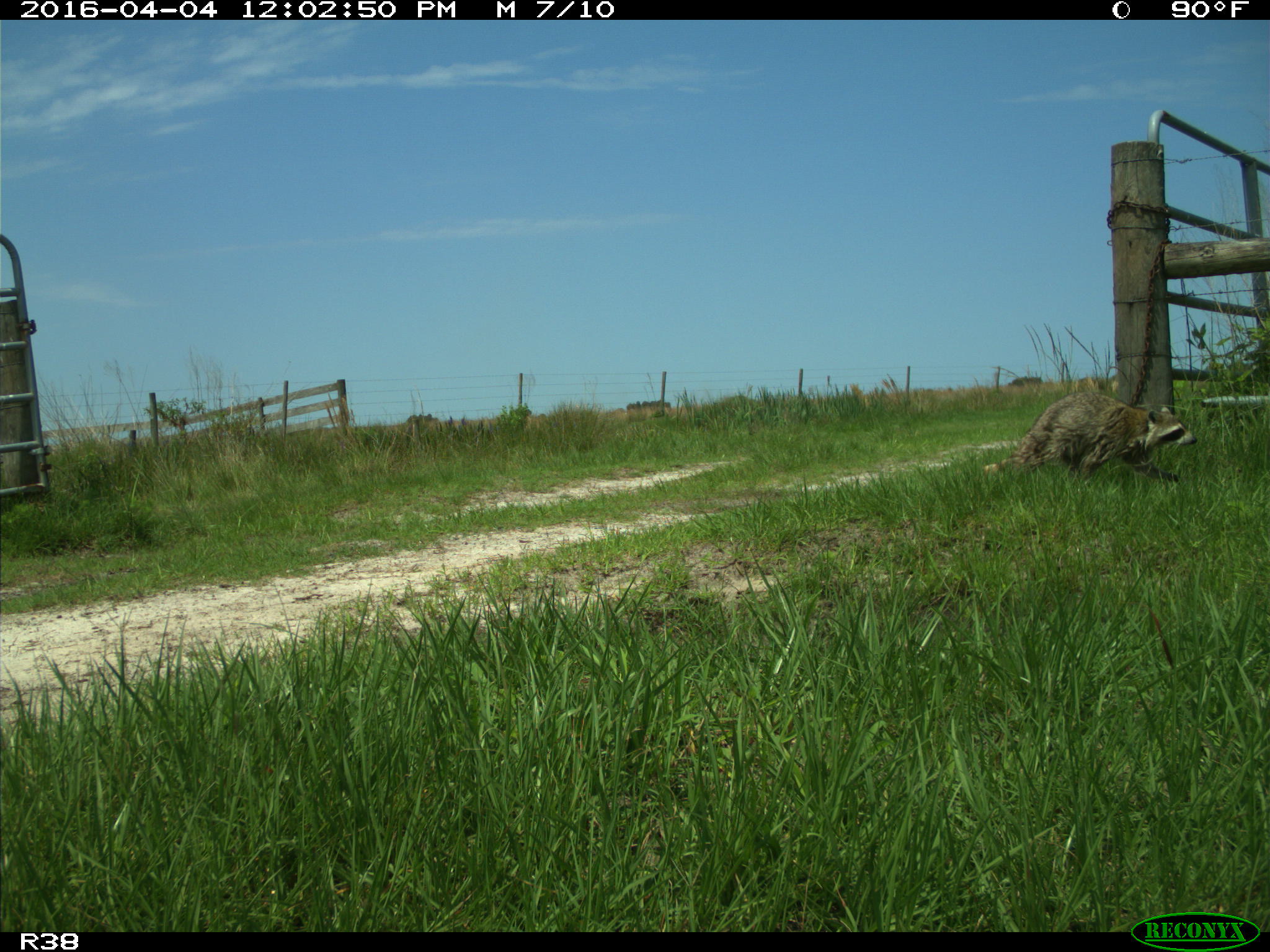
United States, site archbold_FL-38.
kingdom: Animalia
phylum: Chordata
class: Mammalia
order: Carnivora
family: Procyonidae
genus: Procyon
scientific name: Procyon lotor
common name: common raccoon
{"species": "Procyon lotor (common raccoon)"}